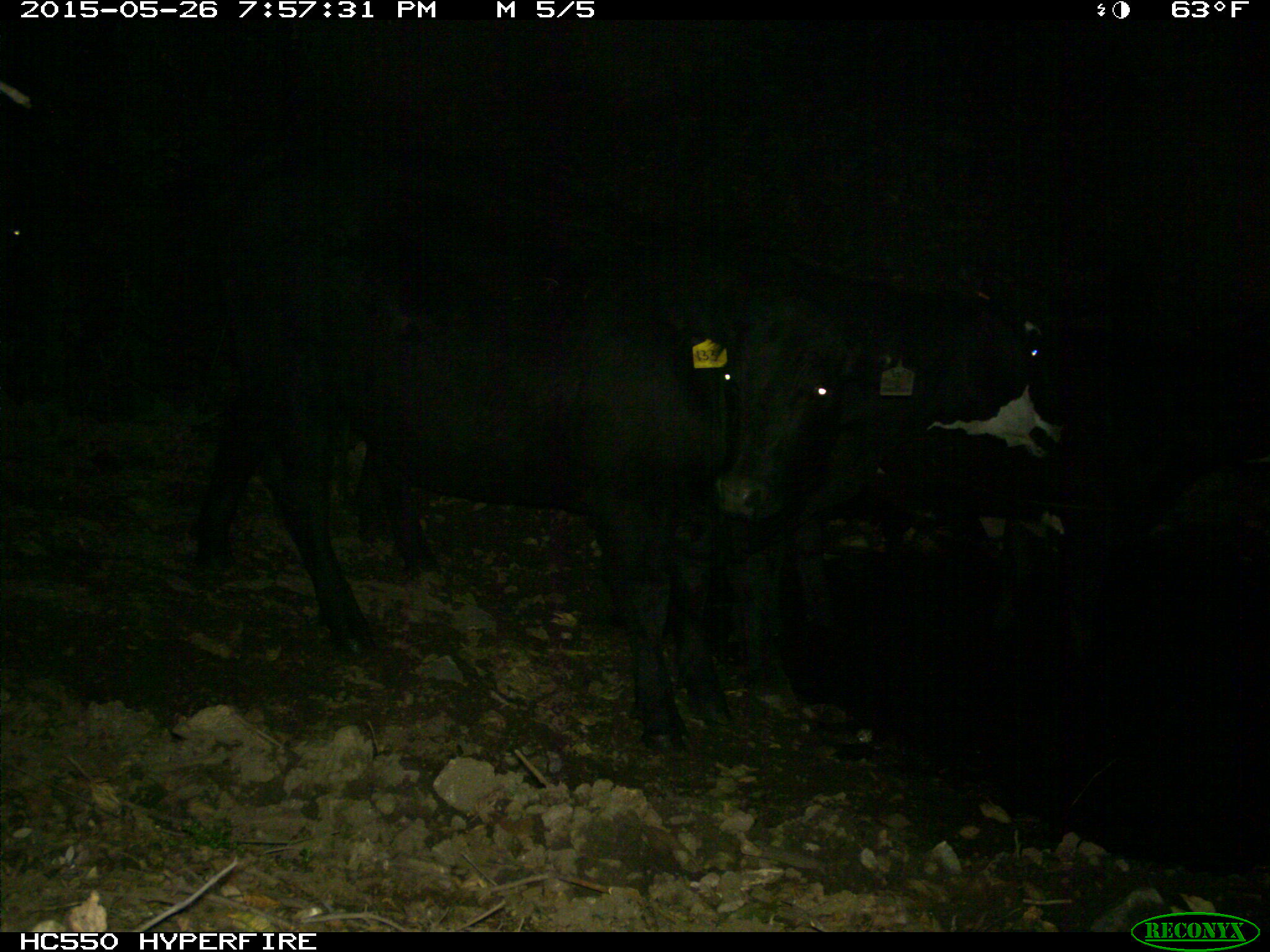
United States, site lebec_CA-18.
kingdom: Animalia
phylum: Chordata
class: Mammalia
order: Artiodactyla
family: Bovidae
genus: Bos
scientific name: Bos taurus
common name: domestic cow